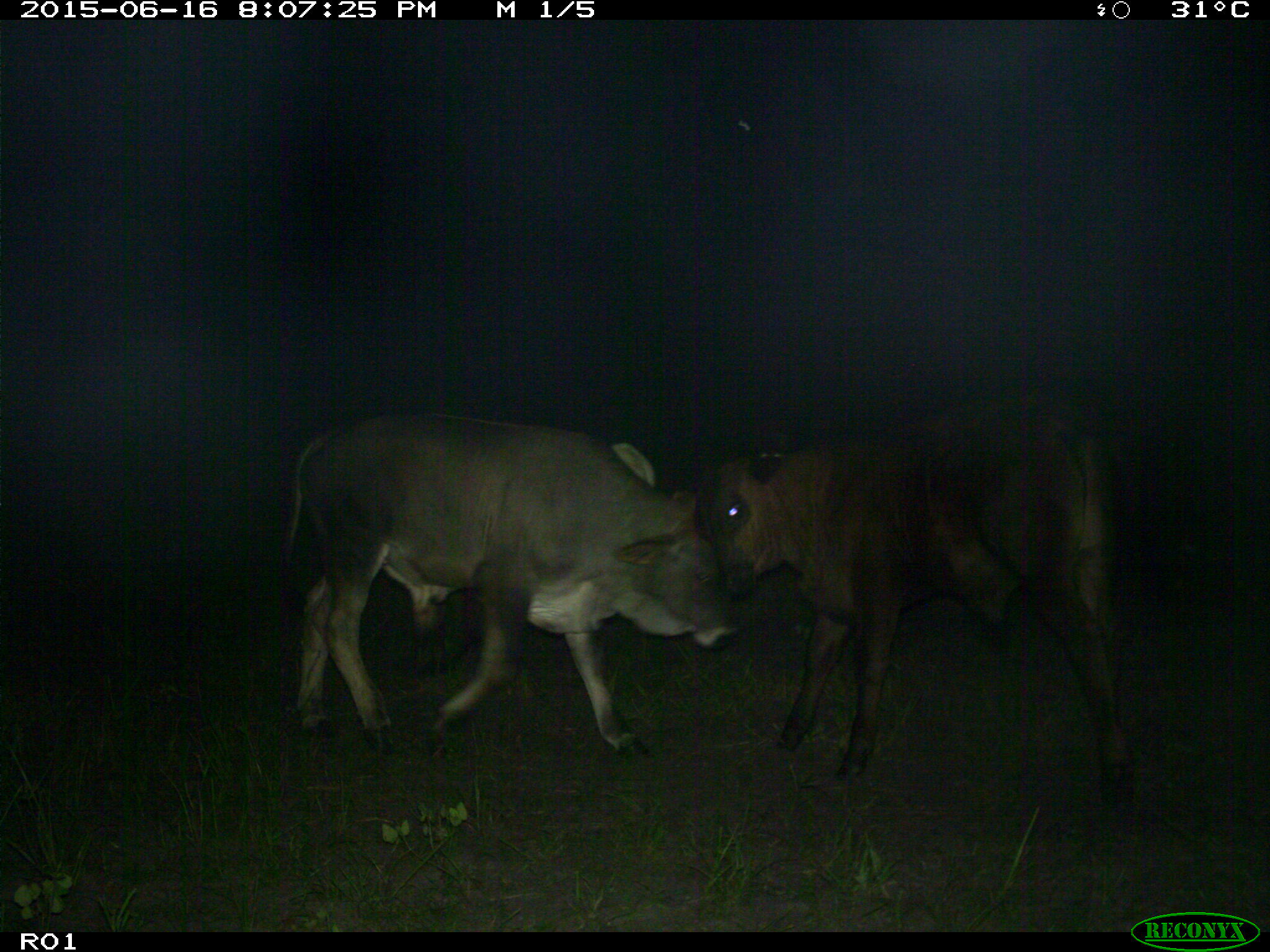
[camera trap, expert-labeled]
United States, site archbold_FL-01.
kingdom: Animalia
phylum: Chordata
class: Mammalia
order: Artiodactyla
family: Bovidae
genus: Bos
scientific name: Bos taurus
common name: domestic cow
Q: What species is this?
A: Bos taurus (domestic cow).